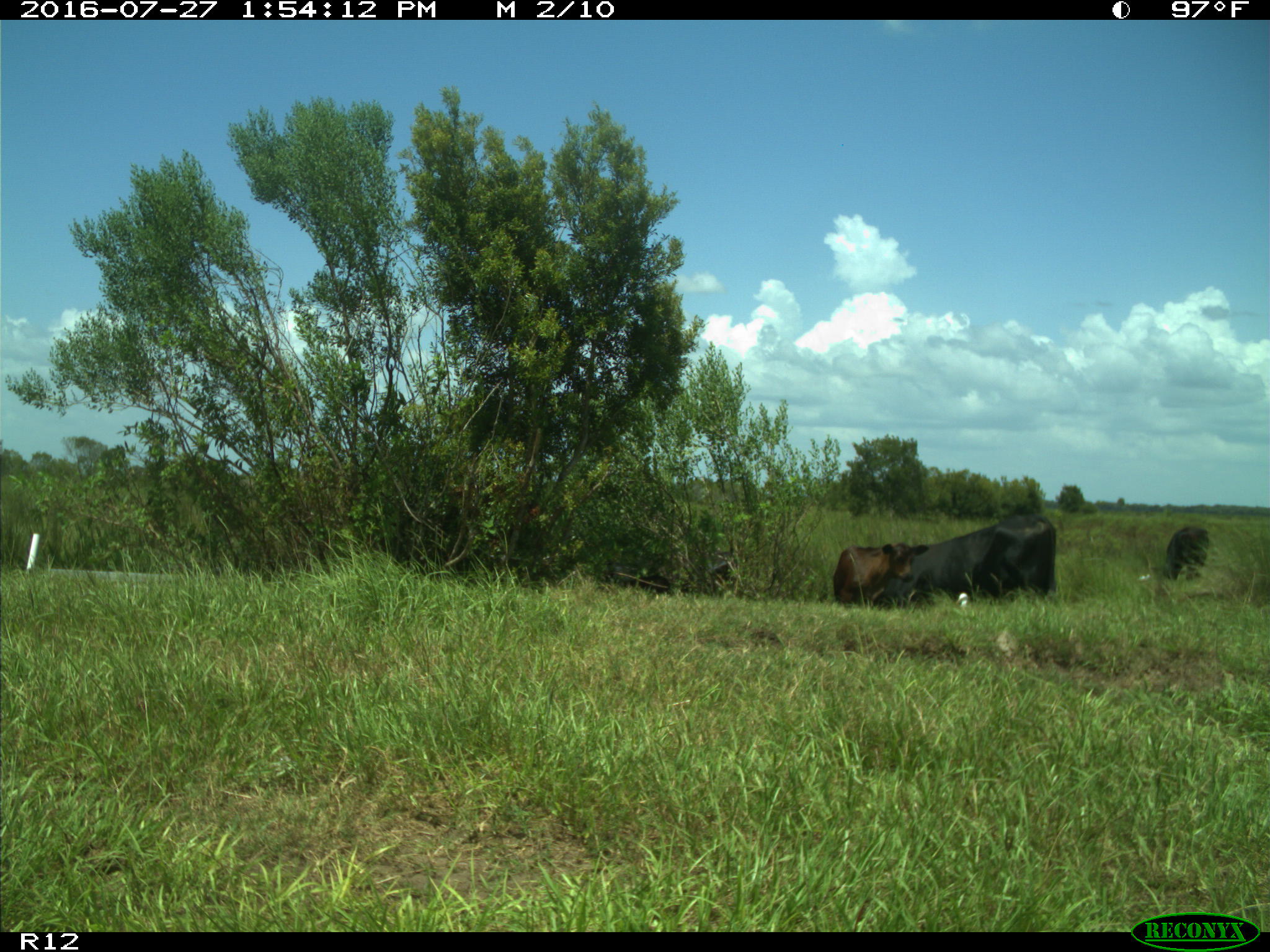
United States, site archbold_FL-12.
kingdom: Animalia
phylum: Chordata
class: Mammalia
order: Artiodactyla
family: Bovidae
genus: Bos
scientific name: Bos taurus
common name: domestic cow